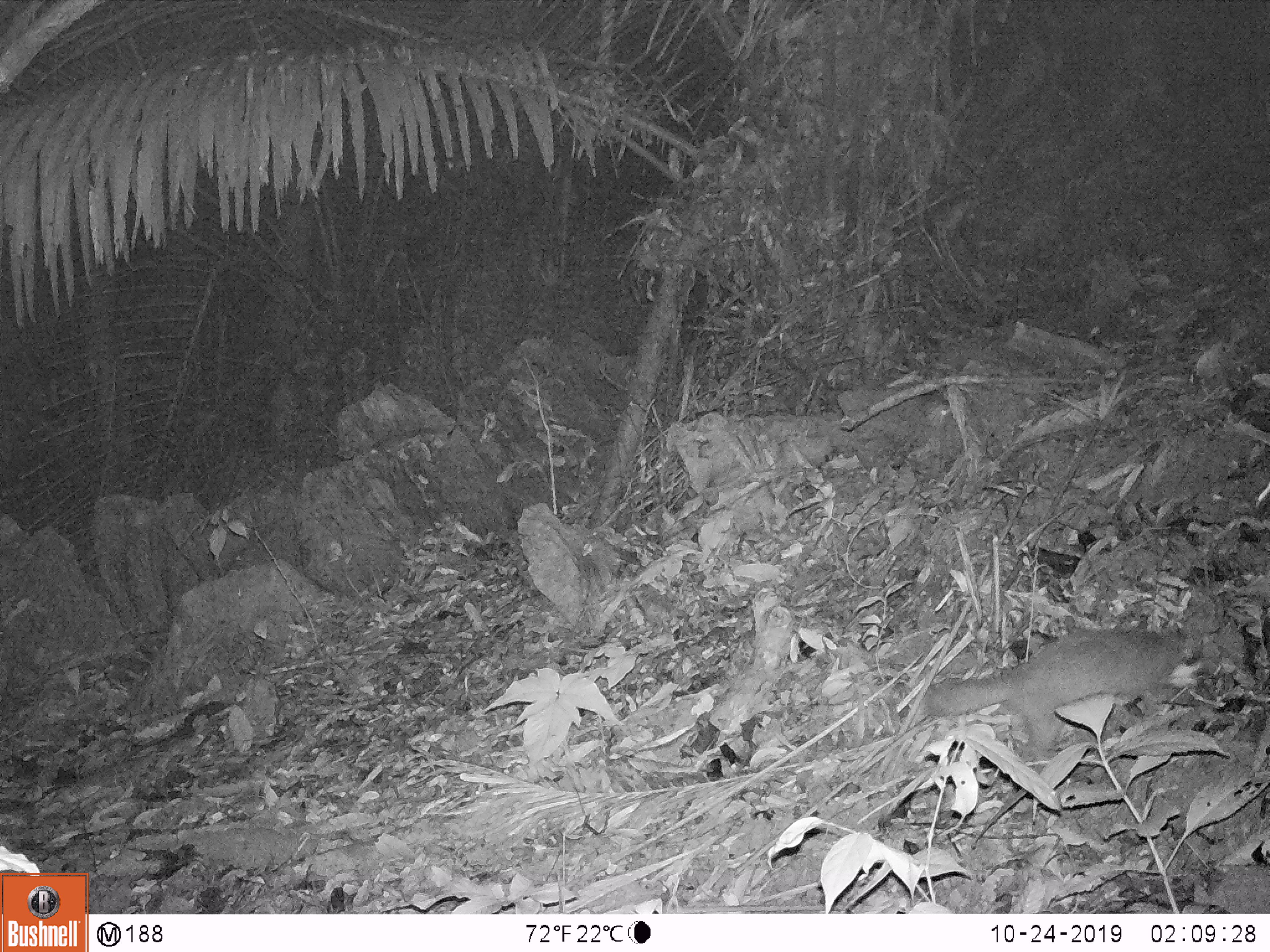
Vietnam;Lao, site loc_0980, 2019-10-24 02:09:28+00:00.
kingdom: Animalia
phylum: Chordata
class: Mammalia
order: Carnivora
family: Mustelidae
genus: Melogale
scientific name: Melogale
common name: ferret badger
Ferret badger (Melogale). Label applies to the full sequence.